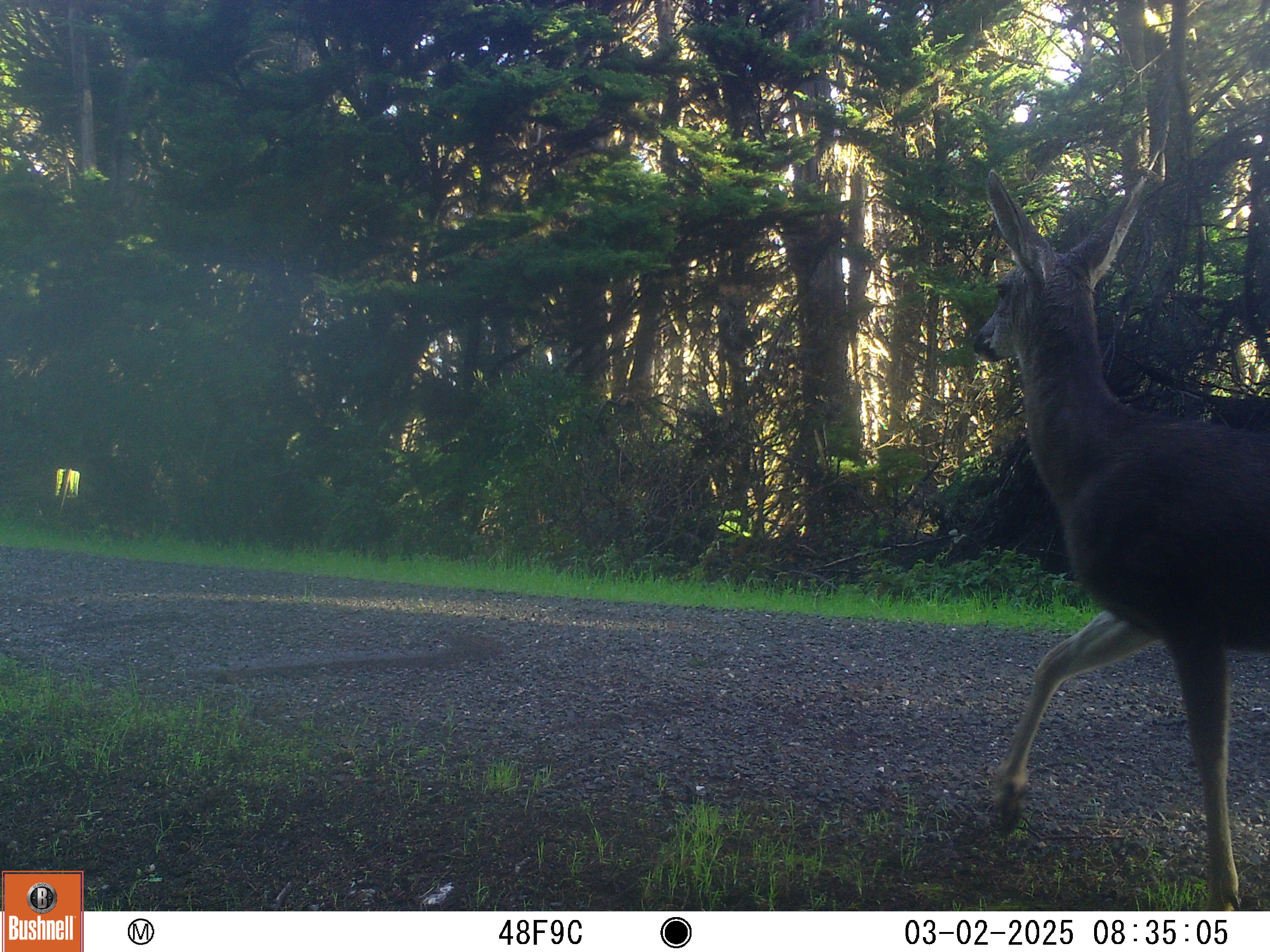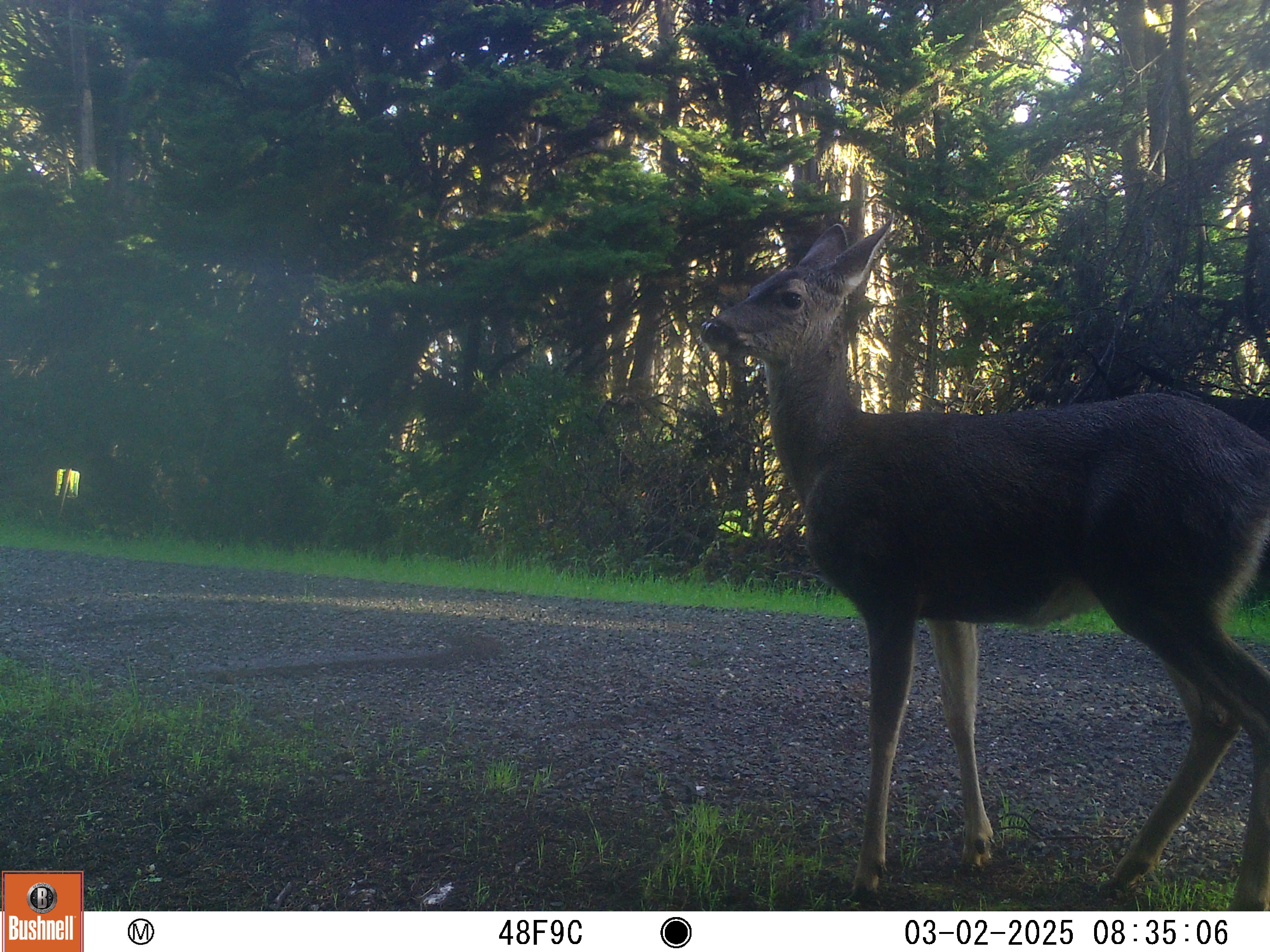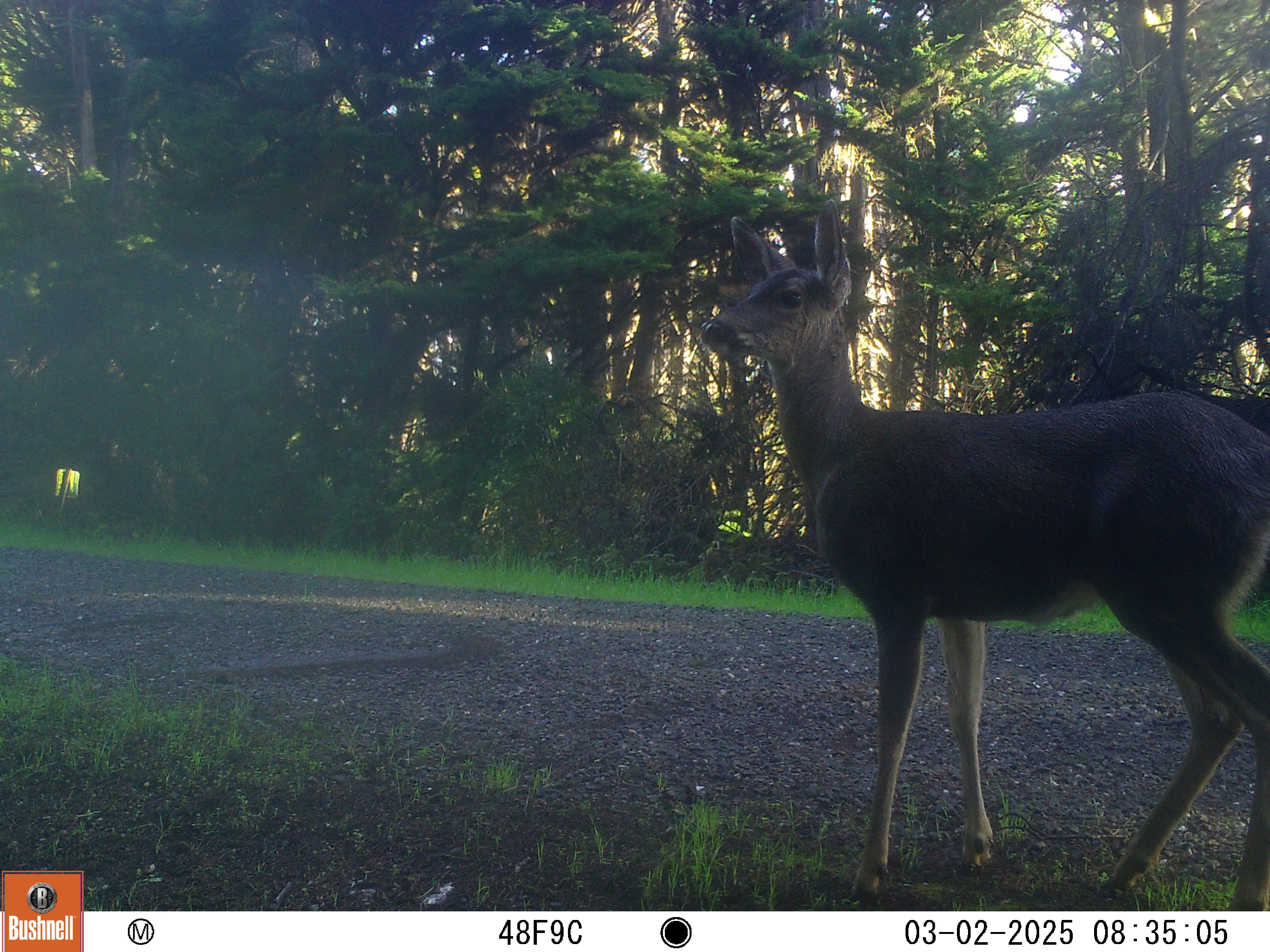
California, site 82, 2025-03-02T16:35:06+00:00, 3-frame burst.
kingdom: Animalia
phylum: Chordata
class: Mammalia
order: Artiodactyla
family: Cervidae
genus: Odocoileus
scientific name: Odocoileus hemionus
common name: mule deer